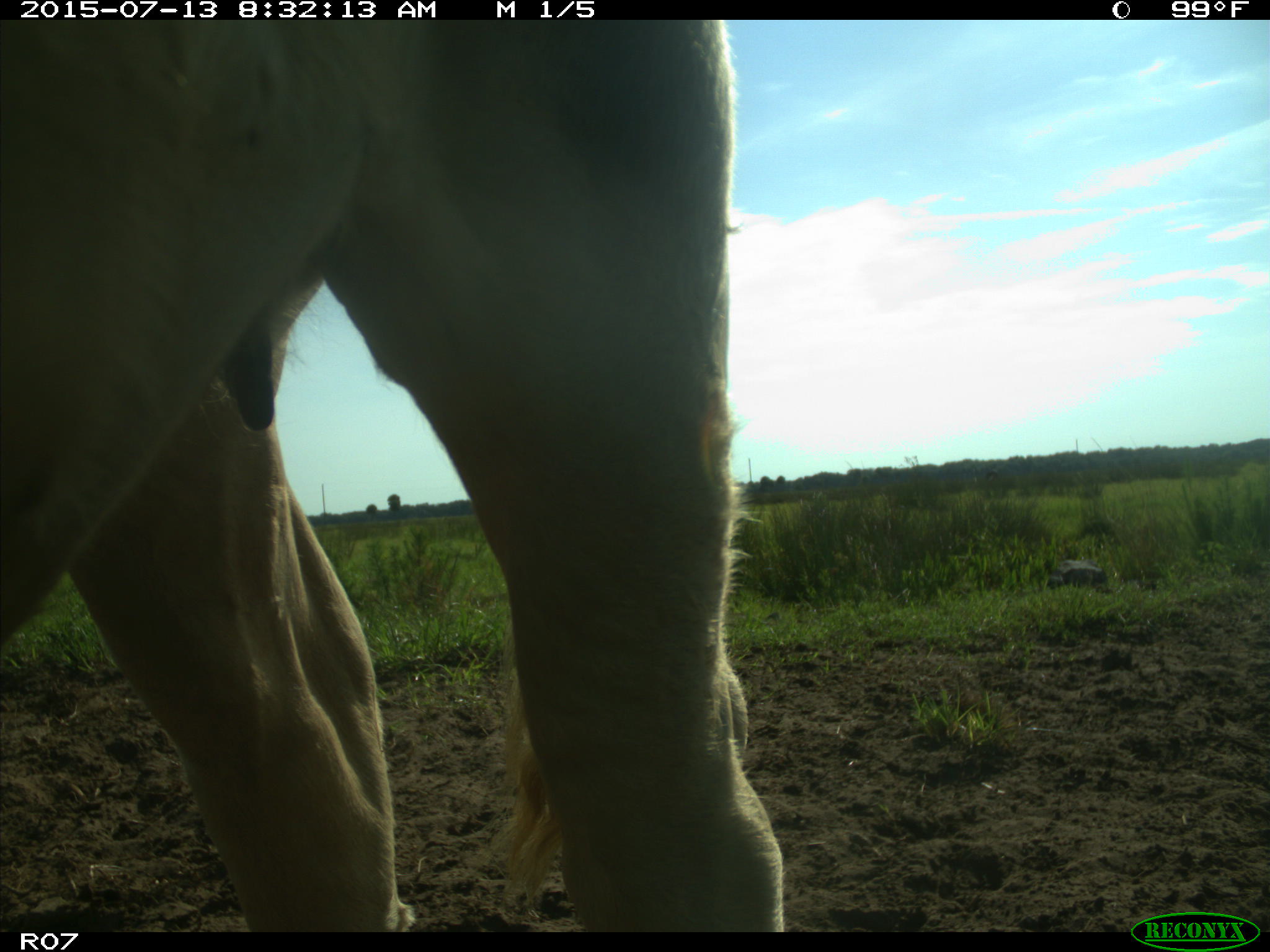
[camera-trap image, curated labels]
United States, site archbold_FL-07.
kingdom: Animalia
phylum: Chordata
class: Mammalia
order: Artiodactyla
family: Bovidae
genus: Bos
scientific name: Bos taurus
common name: domestic cow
Bos taurus (domestic cow).